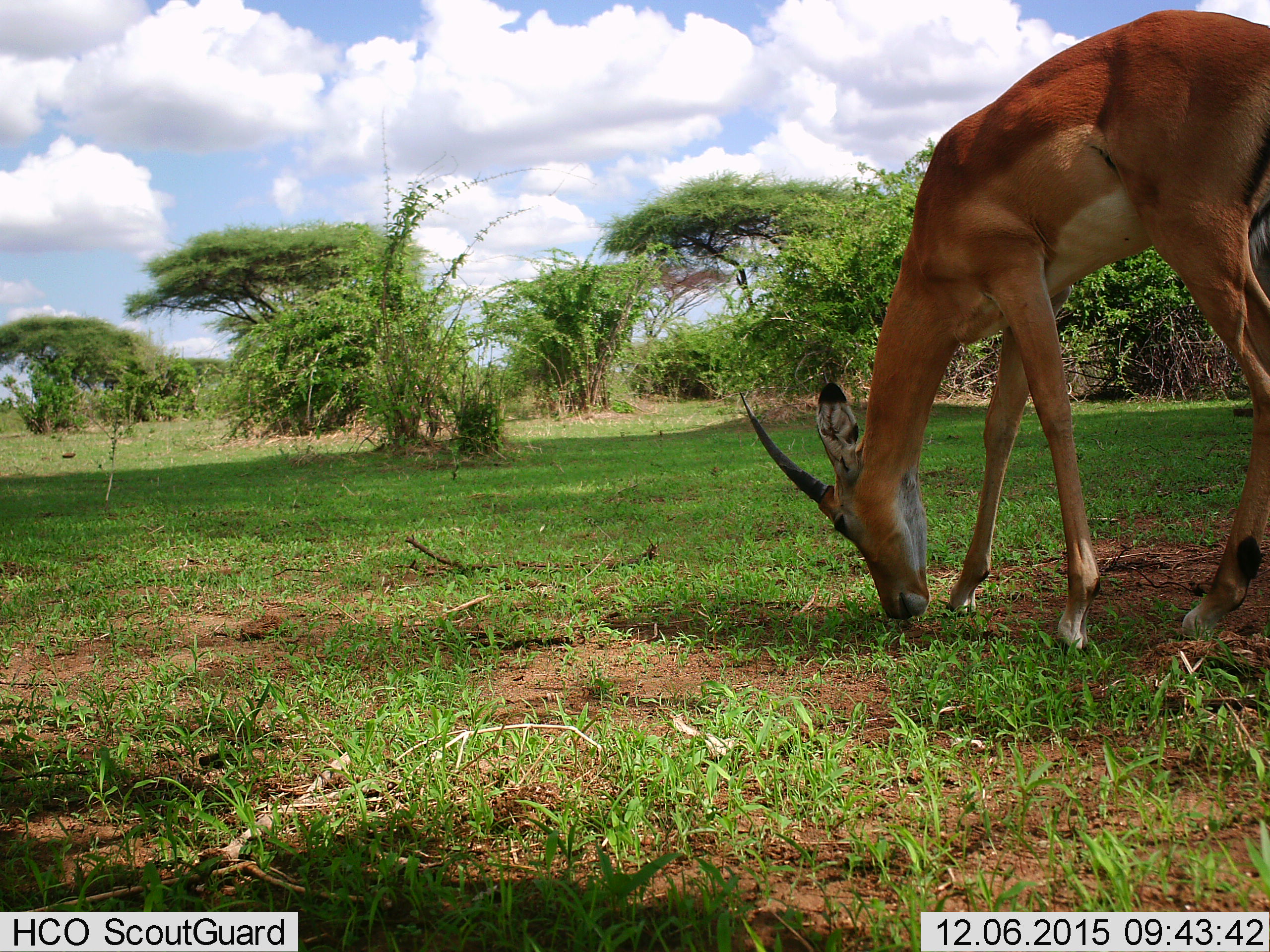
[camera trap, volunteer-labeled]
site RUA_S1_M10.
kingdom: Animalia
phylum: Chordata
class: Mammalia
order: Artiodactyla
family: Bovidae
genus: Aepyceros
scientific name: Aepyceros melampus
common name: impala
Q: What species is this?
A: Impala (Aepyceros melampus).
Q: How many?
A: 1.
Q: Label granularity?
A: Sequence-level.